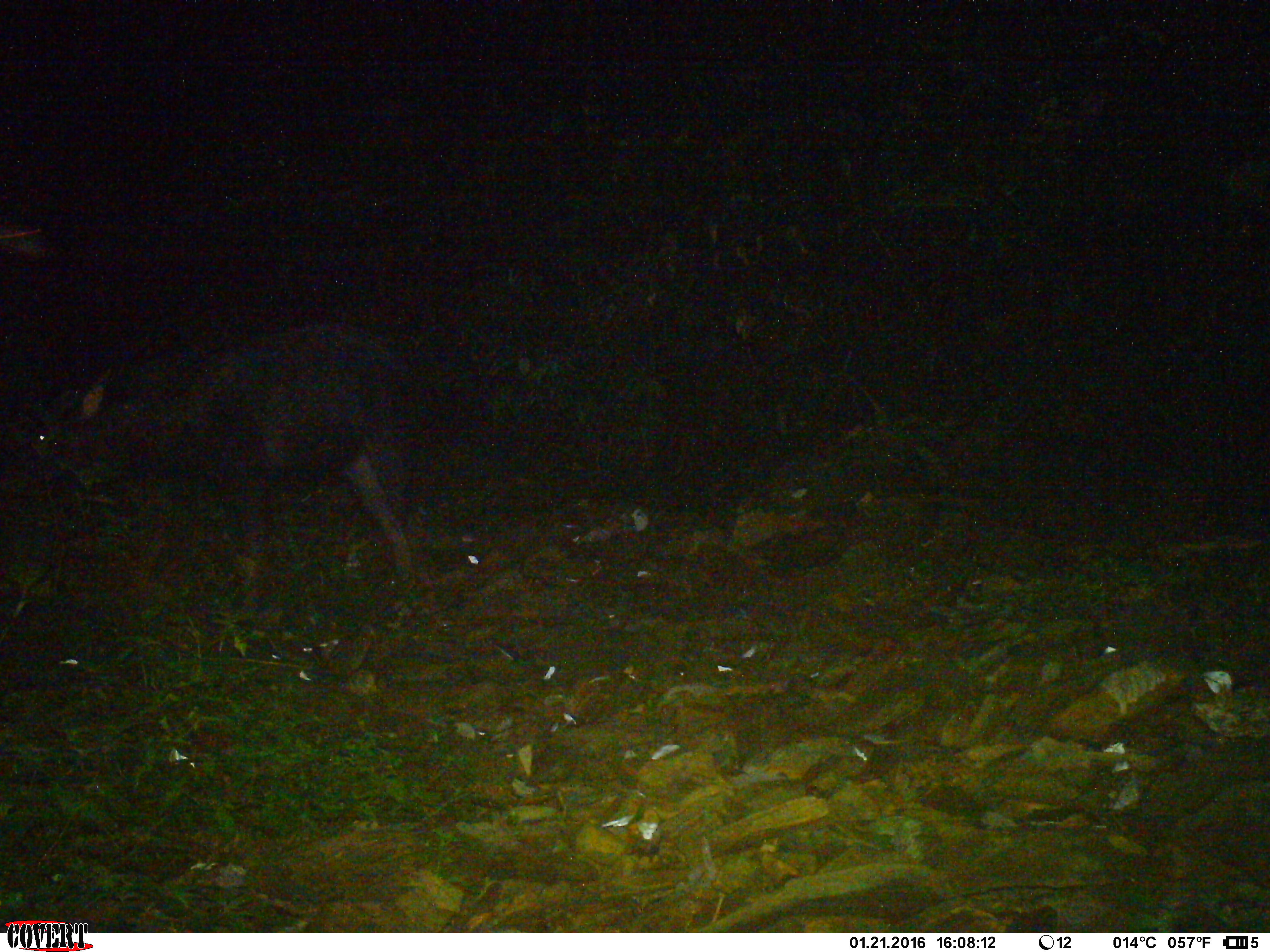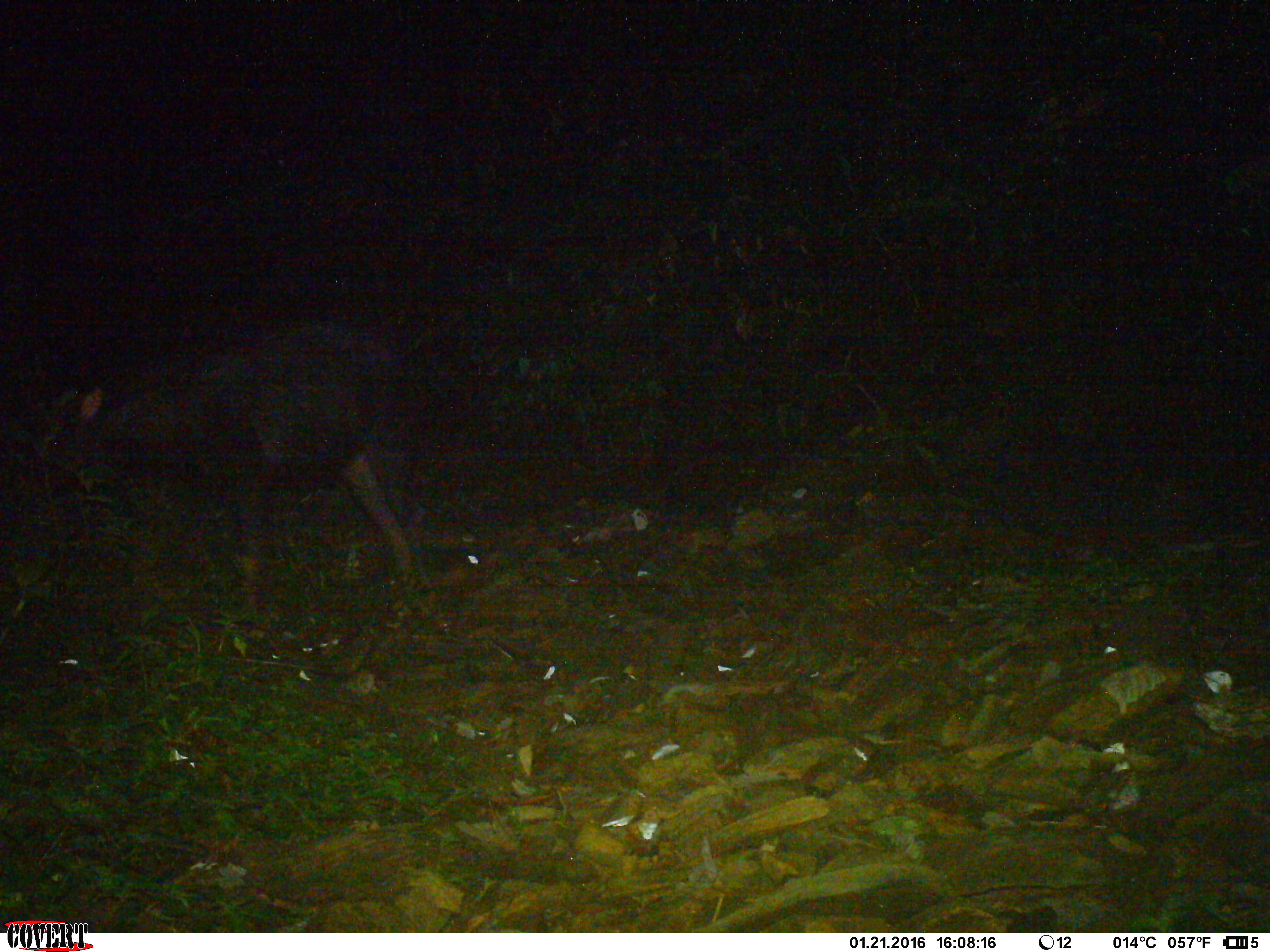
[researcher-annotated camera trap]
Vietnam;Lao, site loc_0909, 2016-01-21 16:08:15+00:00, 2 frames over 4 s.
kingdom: Animalia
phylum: Chordata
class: Mammalia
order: Artiodactyla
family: Bovidae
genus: Capricornis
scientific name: Capricornis sumatraensis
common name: chinese serow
Chinese serow (Capricornis sumatraensis). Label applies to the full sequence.